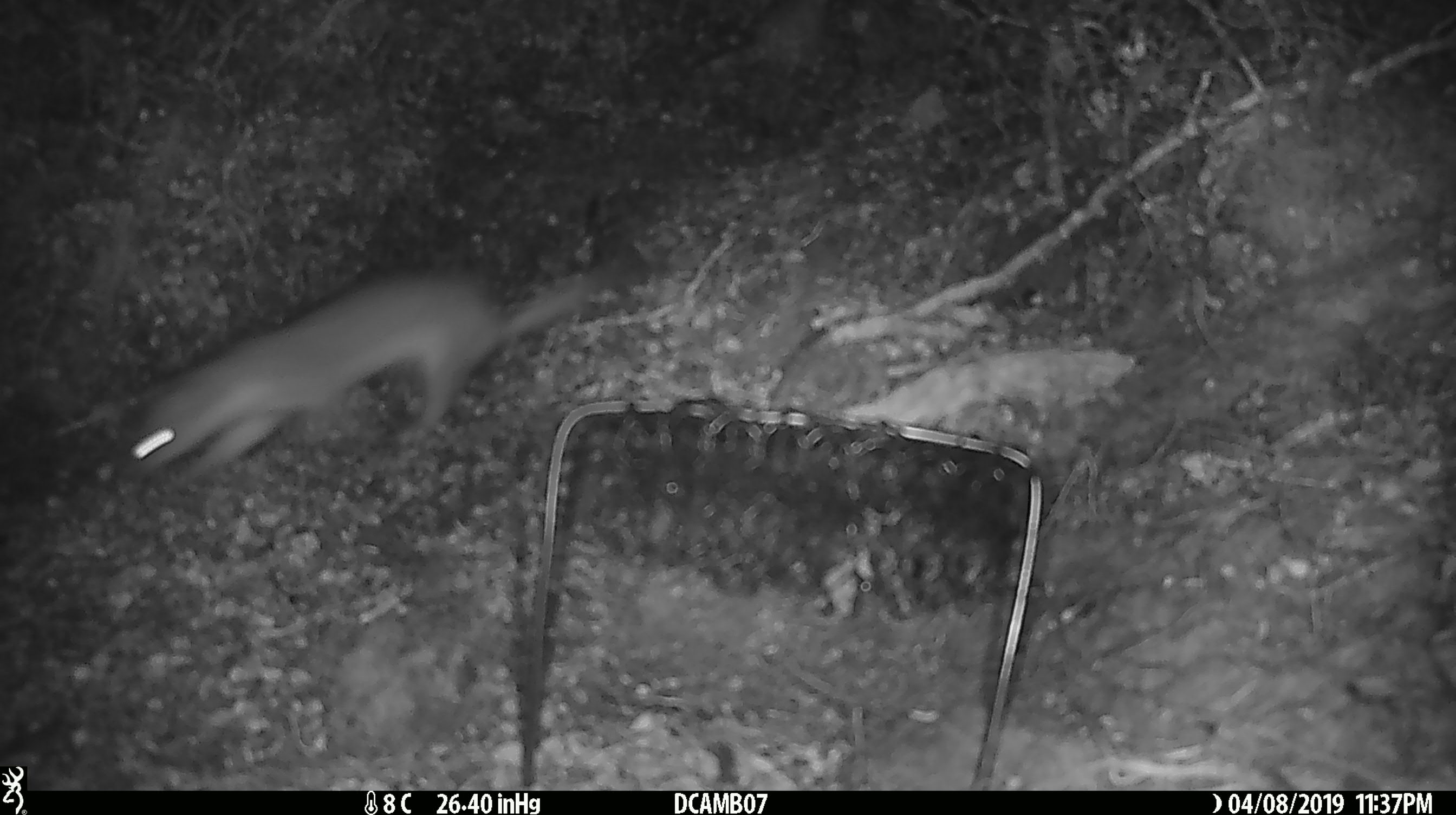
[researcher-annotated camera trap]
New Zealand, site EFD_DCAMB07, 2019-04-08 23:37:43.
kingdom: Animalia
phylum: Chordata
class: Mammalia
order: Carnivora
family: Mustelidae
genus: Mustela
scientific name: Mustela erminea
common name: stoat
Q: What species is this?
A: Stoat (Mustela erminea).